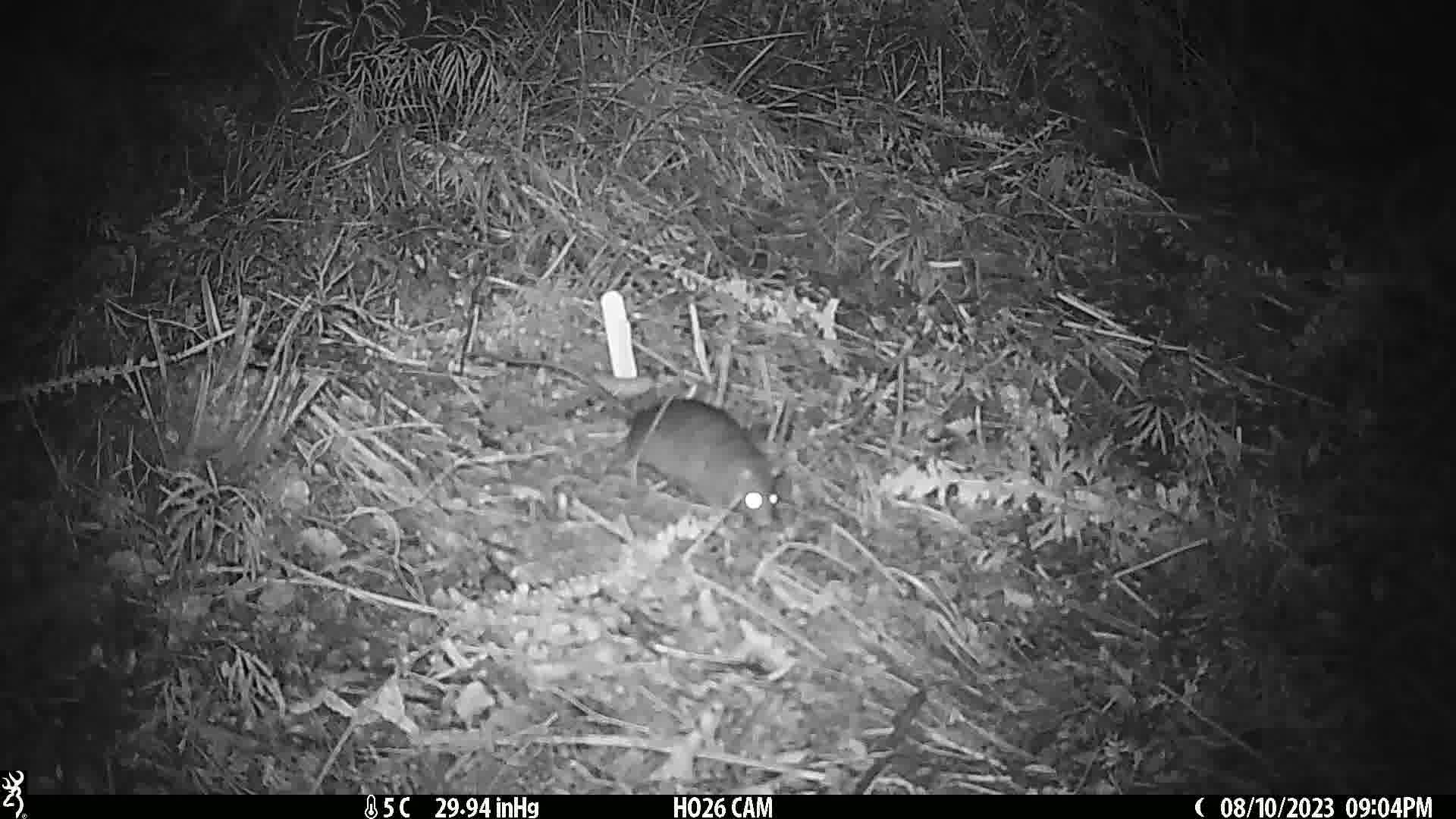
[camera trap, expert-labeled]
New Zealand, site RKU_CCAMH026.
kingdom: Animalia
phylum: Chordata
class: Mammalia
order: Rodentia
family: Muridae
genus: Rattus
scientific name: Rattus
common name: rat